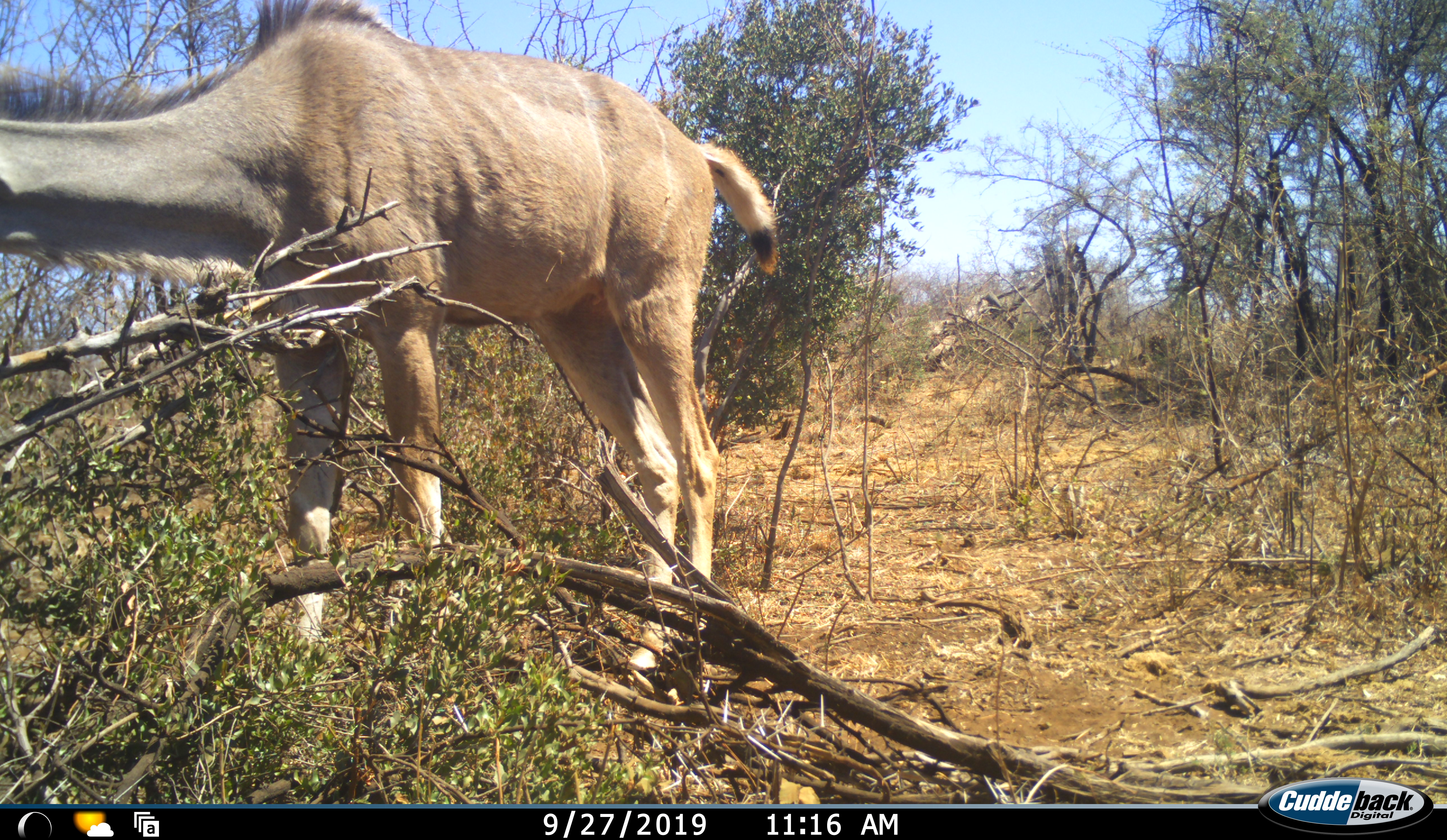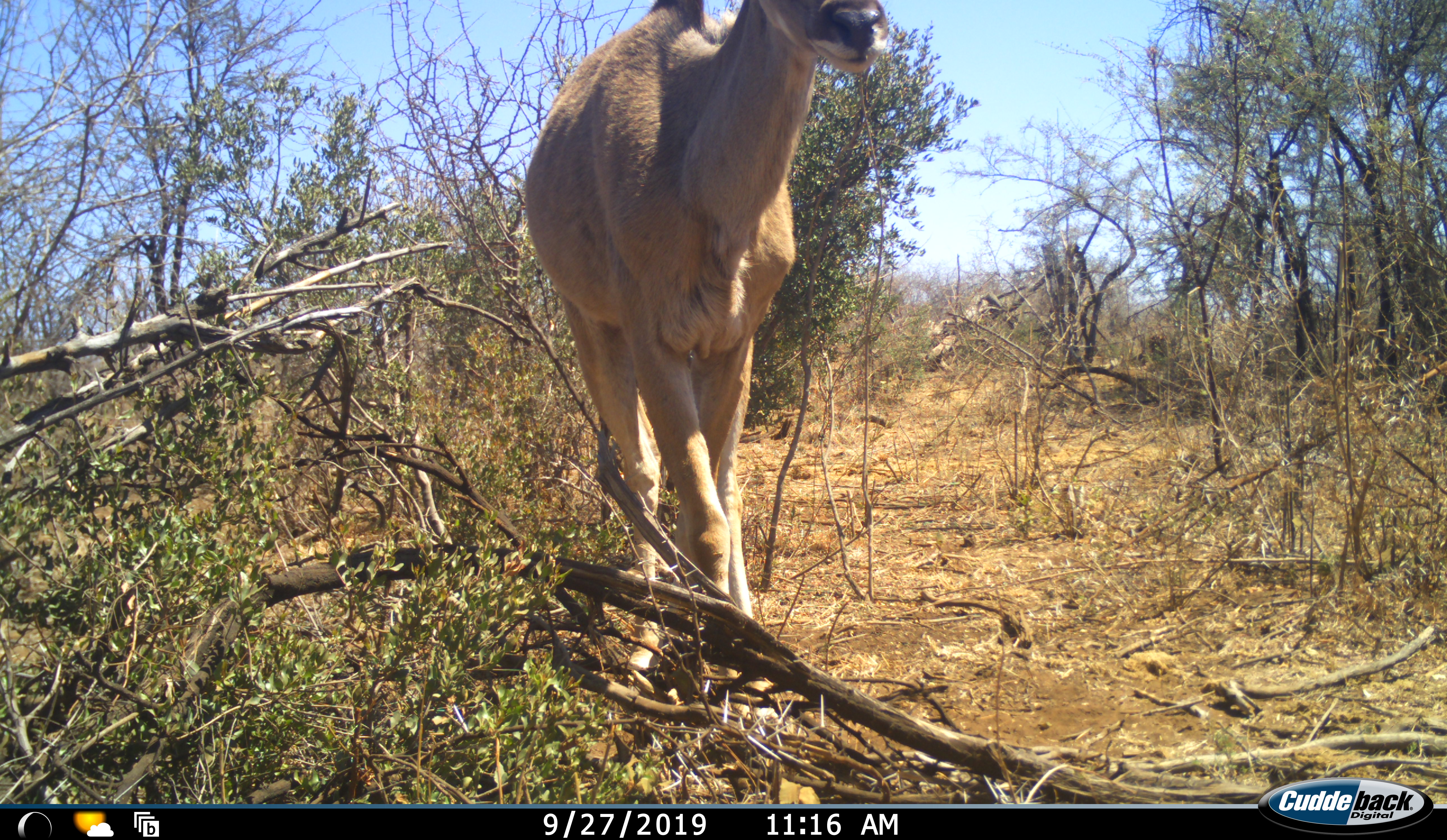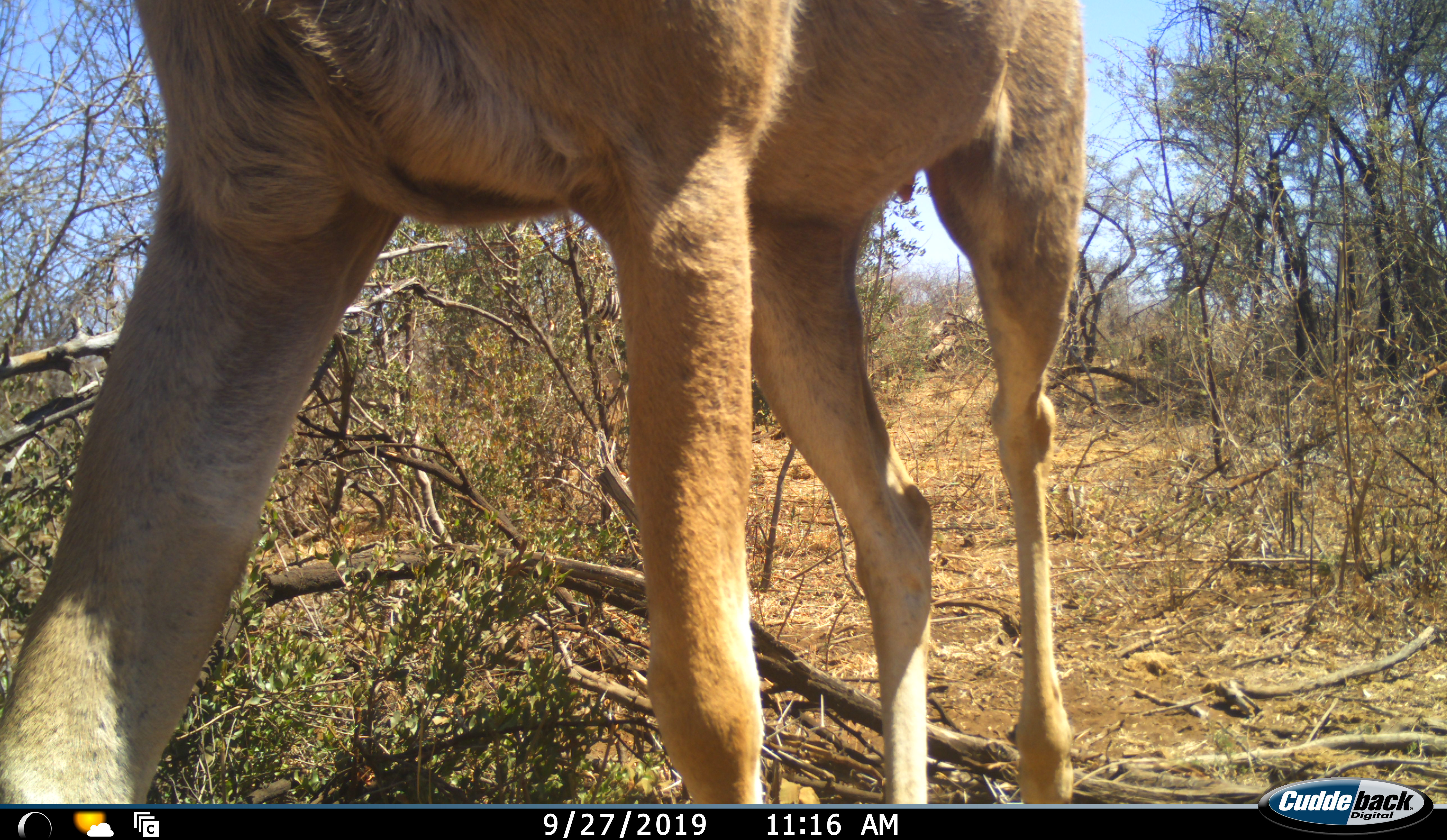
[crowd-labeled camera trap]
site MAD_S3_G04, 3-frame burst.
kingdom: Animalia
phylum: Chordata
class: Mammalia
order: Artiodactyla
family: Bovidae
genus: Tragelaphus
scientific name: Tragelaphus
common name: kudu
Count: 1.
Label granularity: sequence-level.